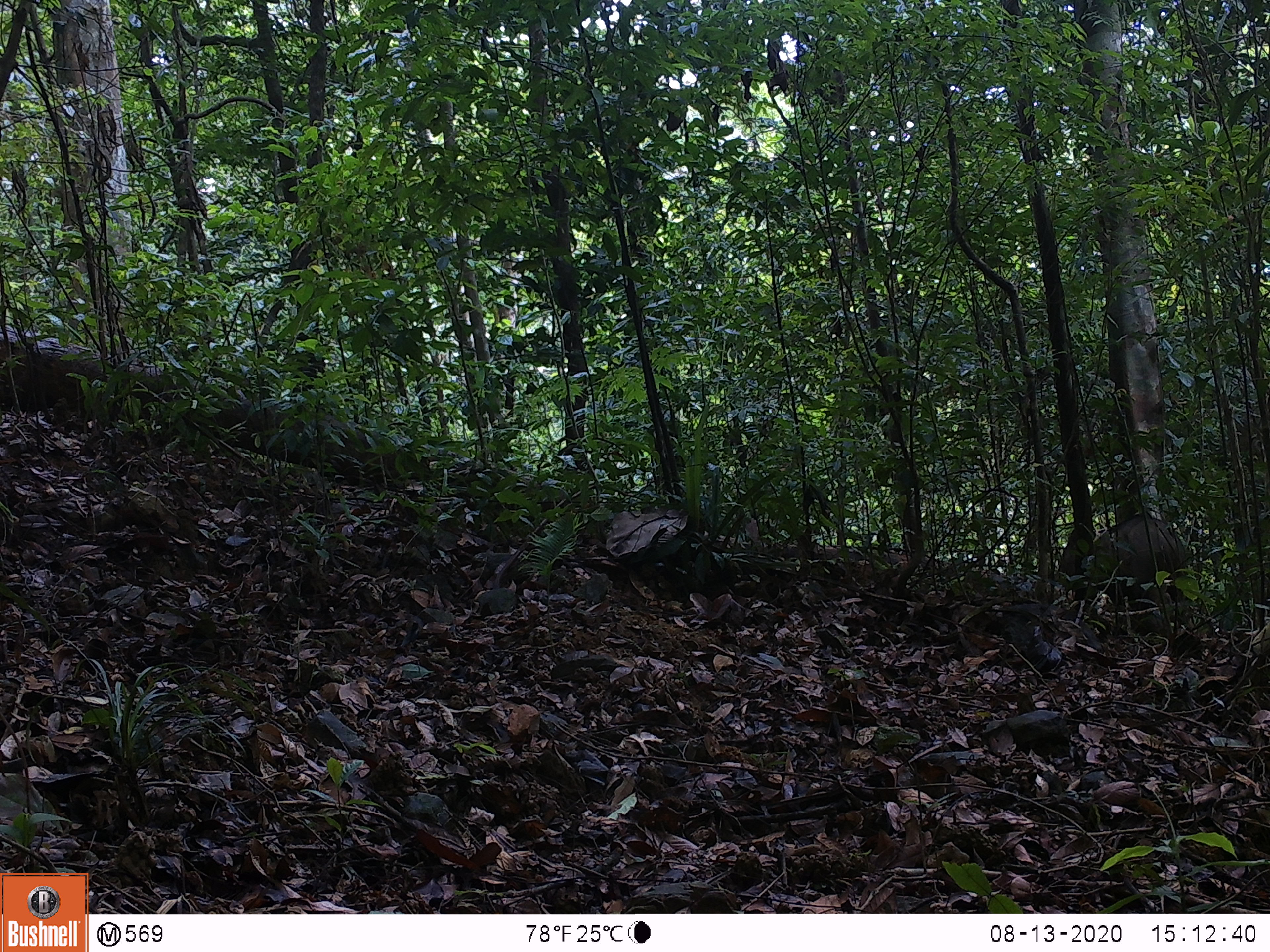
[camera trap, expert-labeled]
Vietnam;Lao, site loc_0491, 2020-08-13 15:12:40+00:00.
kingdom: Animalia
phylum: Chordata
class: Mammalia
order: Artiodactyla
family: Suidae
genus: Sus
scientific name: Sus scrofa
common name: eurasian wild pig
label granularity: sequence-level